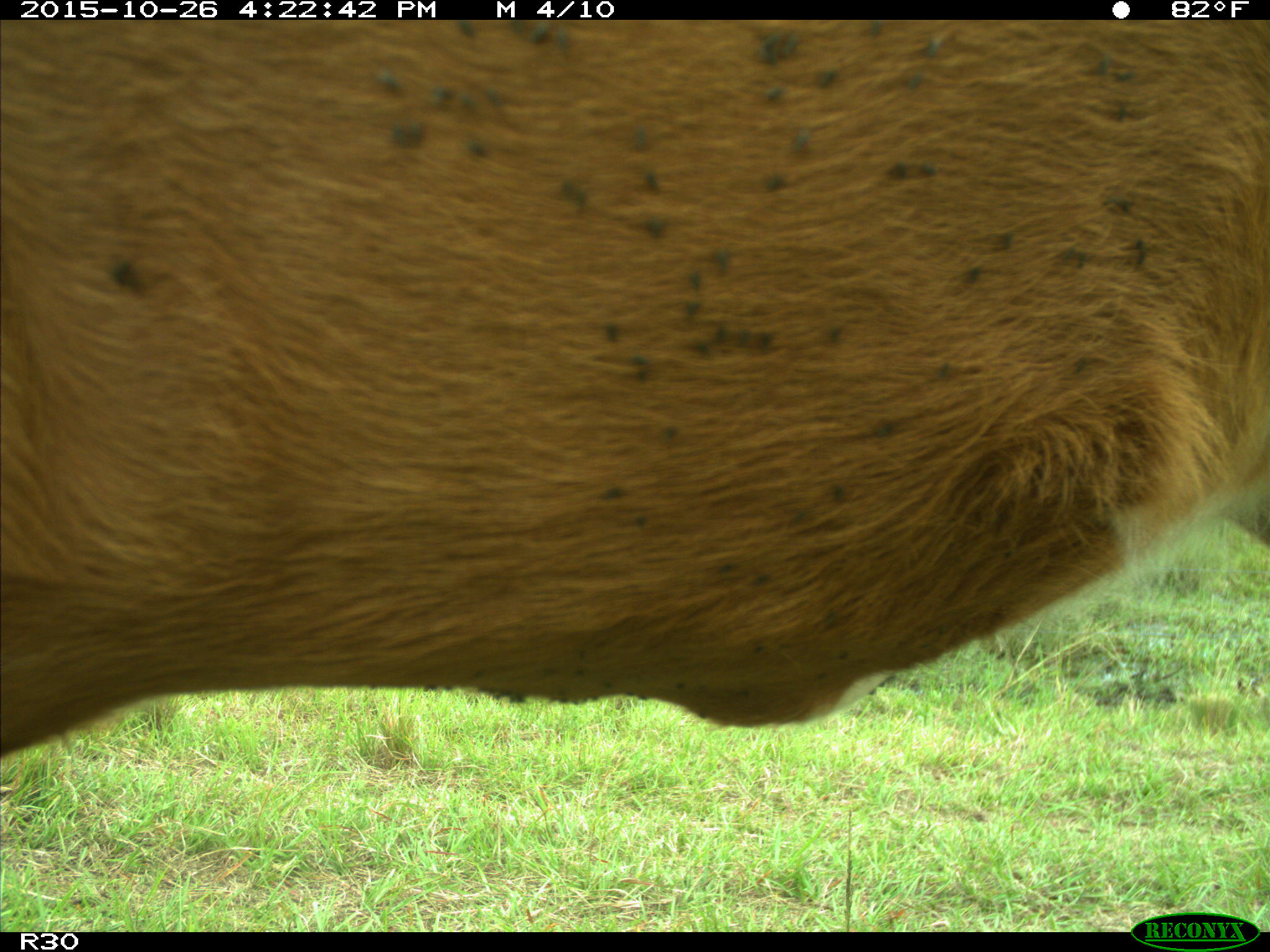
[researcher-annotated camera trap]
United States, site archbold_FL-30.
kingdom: Animalia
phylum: Chordata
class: Mammalia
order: Artiodactyla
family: Bovidae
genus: Bos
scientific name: Bos taurus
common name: domestic cow